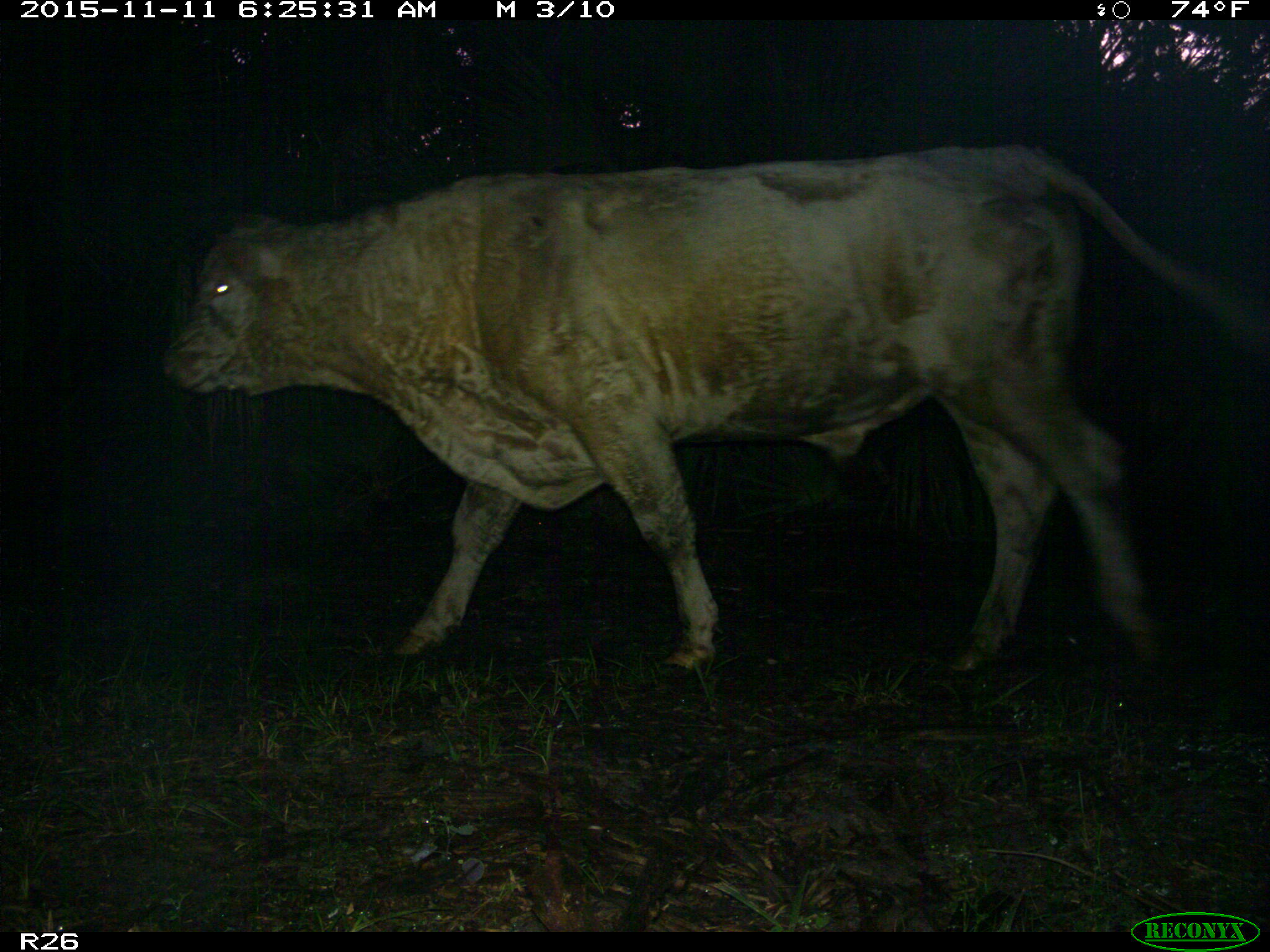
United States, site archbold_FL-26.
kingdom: Animalia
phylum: Chordata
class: Mammalia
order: Artiodactyla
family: Bovidae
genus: Bos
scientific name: Bos taurus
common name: domestic cow